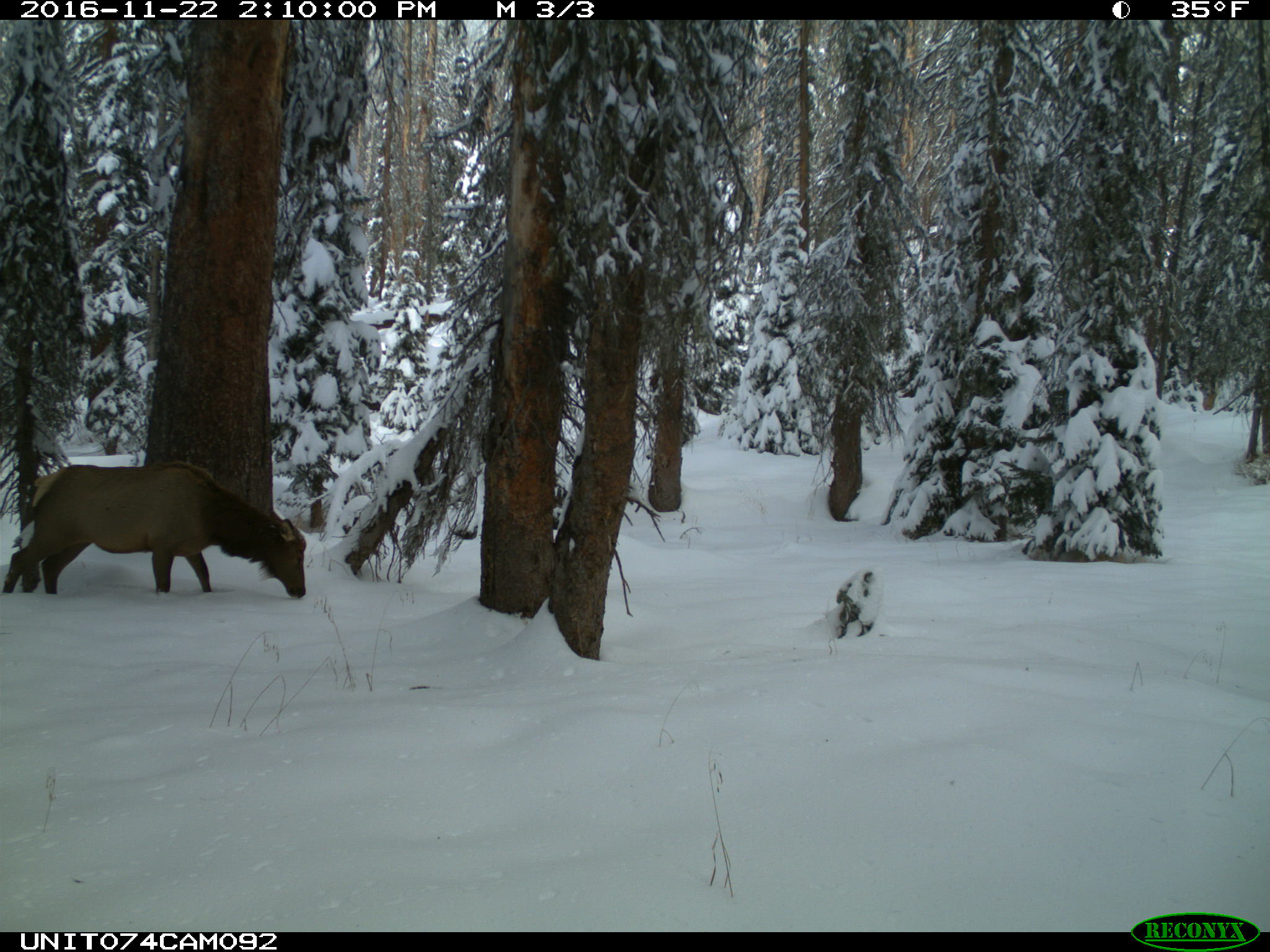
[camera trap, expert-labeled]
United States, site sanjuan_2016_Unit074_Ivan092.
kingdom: Animalia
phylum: Chordata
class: Mammalia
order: Artiodactyla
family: Cervidae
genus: Cervus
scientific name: Cervus elaphus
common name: red deer